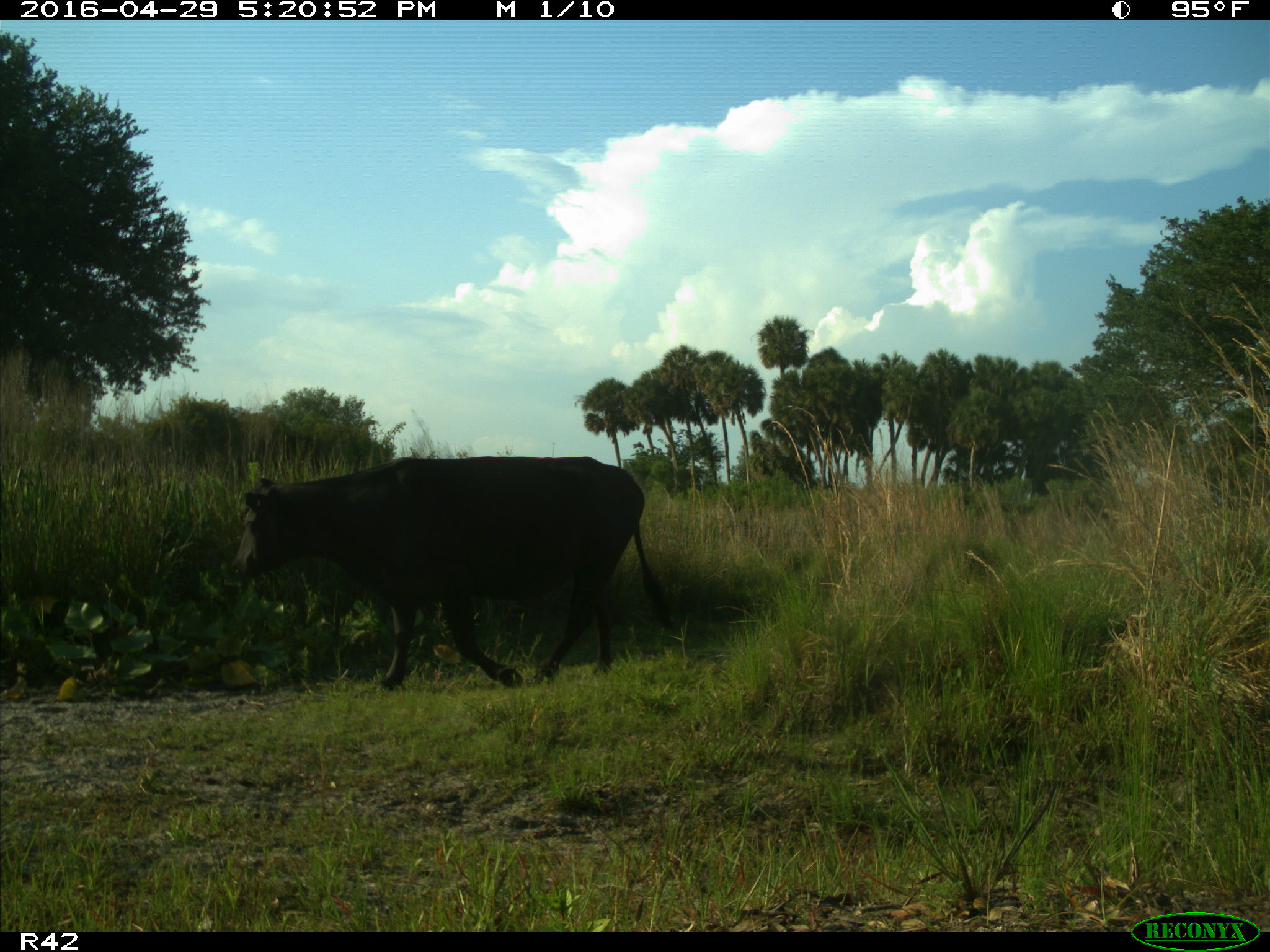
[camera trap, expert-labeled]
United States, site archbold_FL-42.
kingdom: Animalia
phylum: Chordata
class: Mammalia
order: Artiodactyla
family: Bovidae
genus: Bos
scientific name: Bos taurus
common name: domestic cow